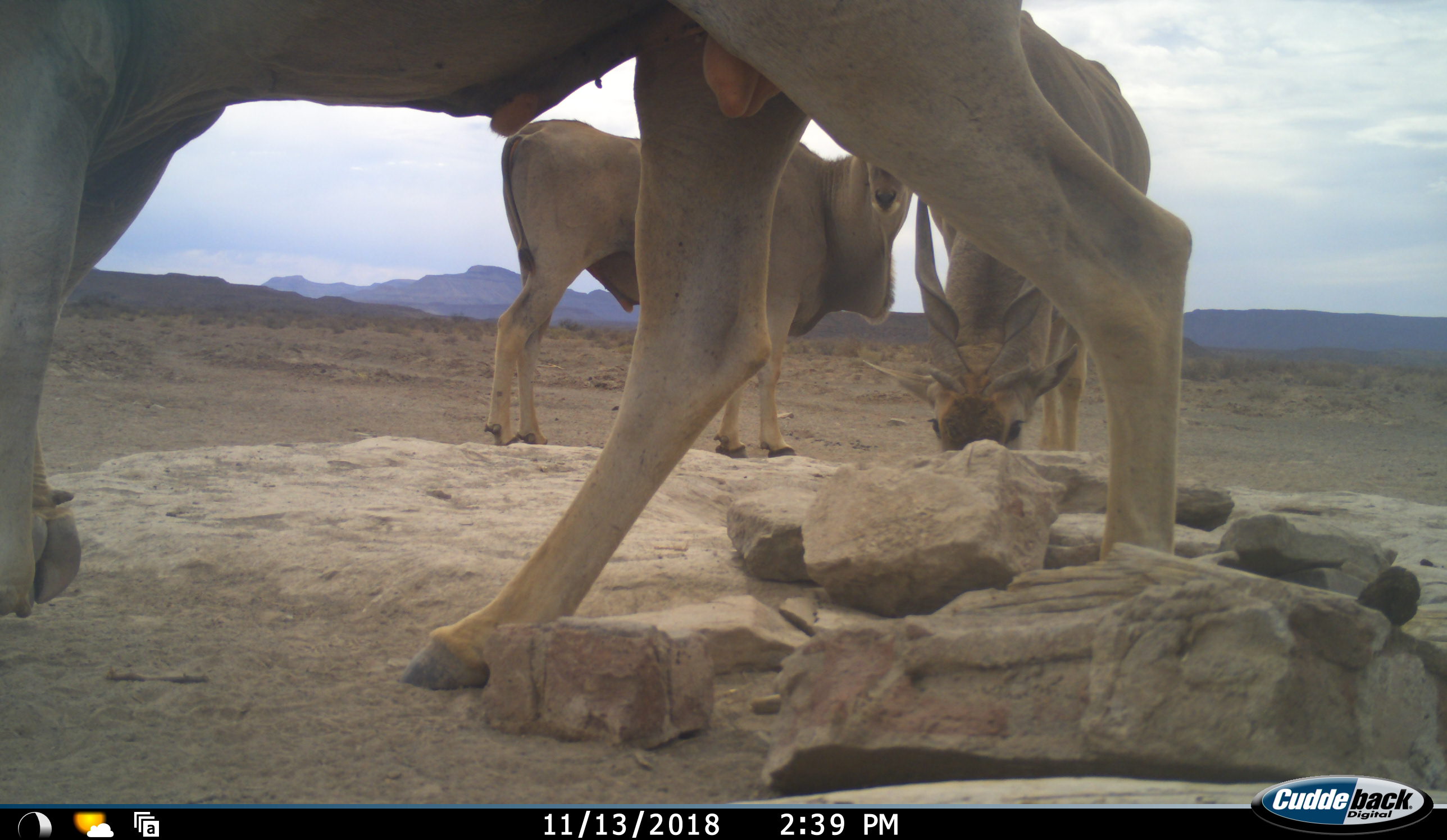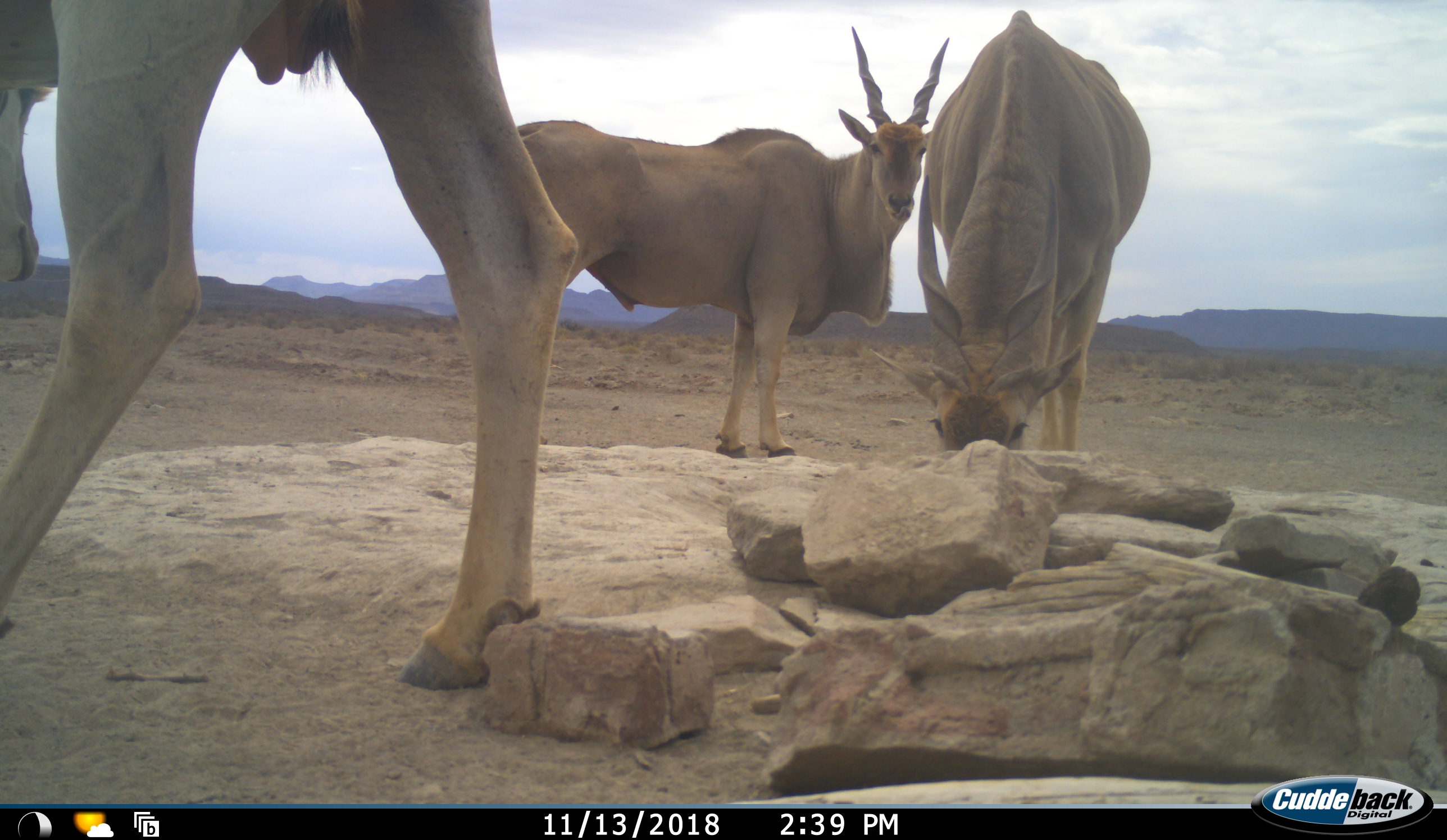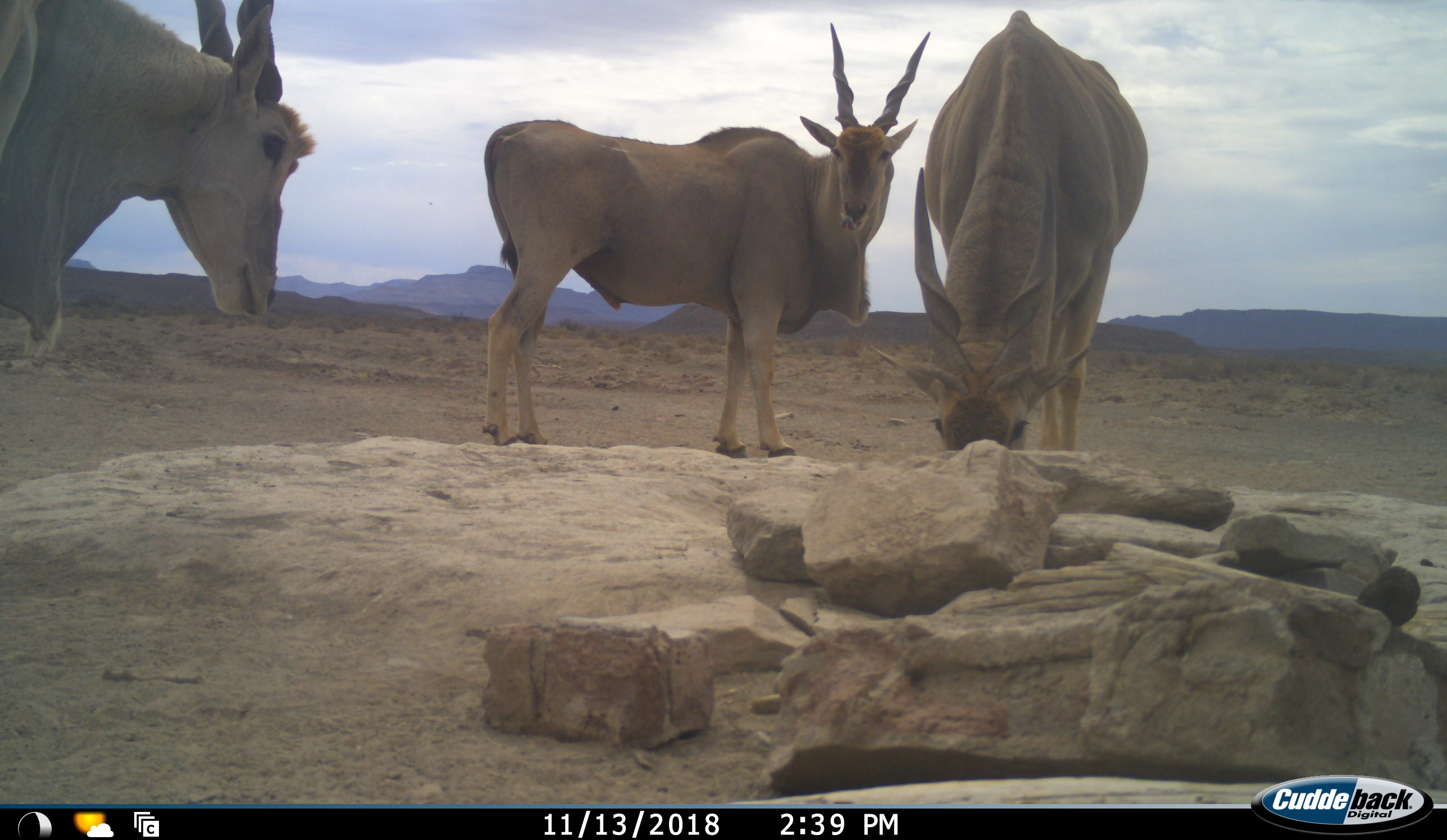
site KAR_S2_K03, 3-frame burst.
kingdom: Animalia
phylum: Chordata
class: Mammalia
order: Artiodactyla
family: Bovidae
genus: Tragelaphus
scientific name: Tragelaphus oryx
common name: eland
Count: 3.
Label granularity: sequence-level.